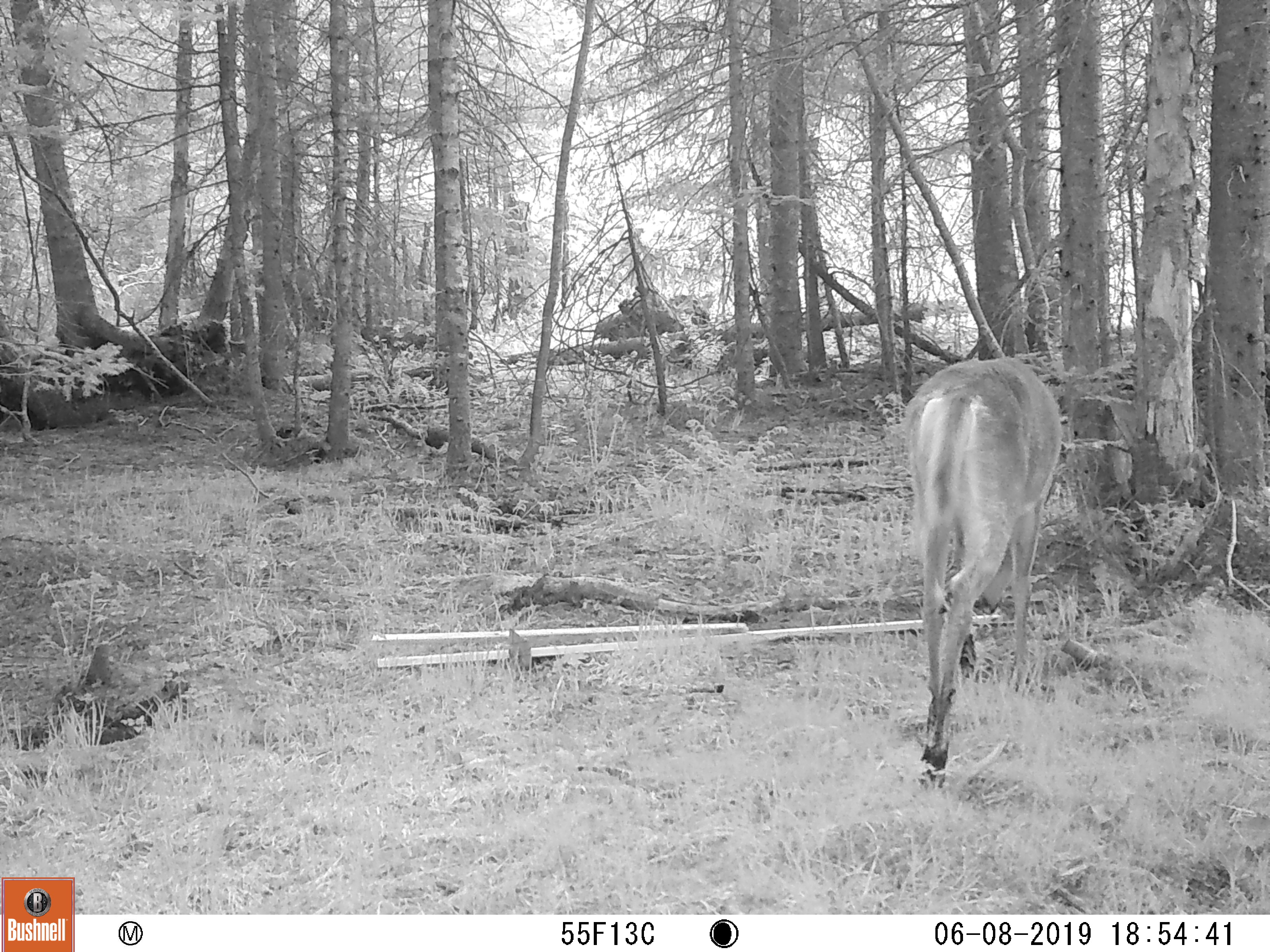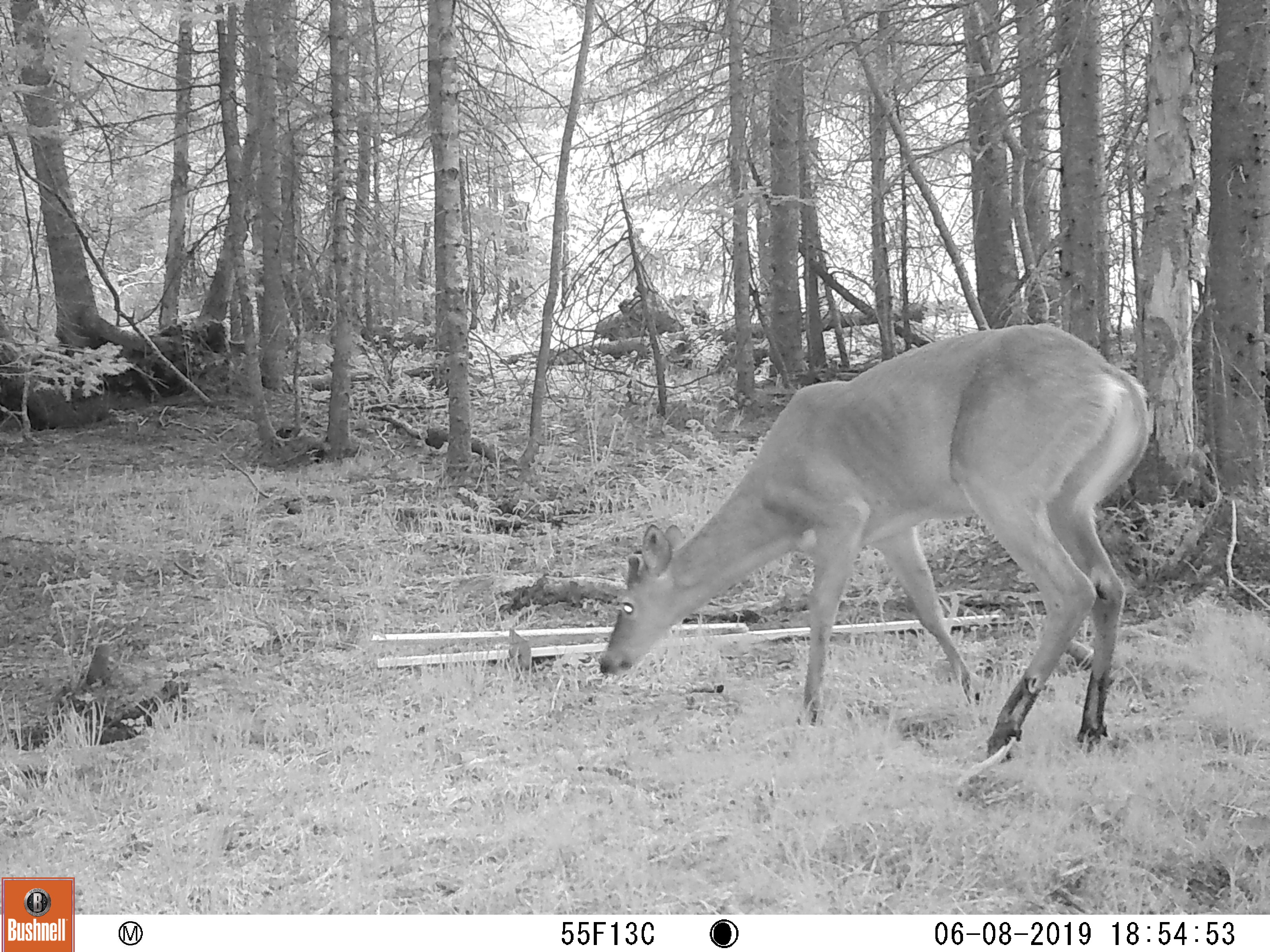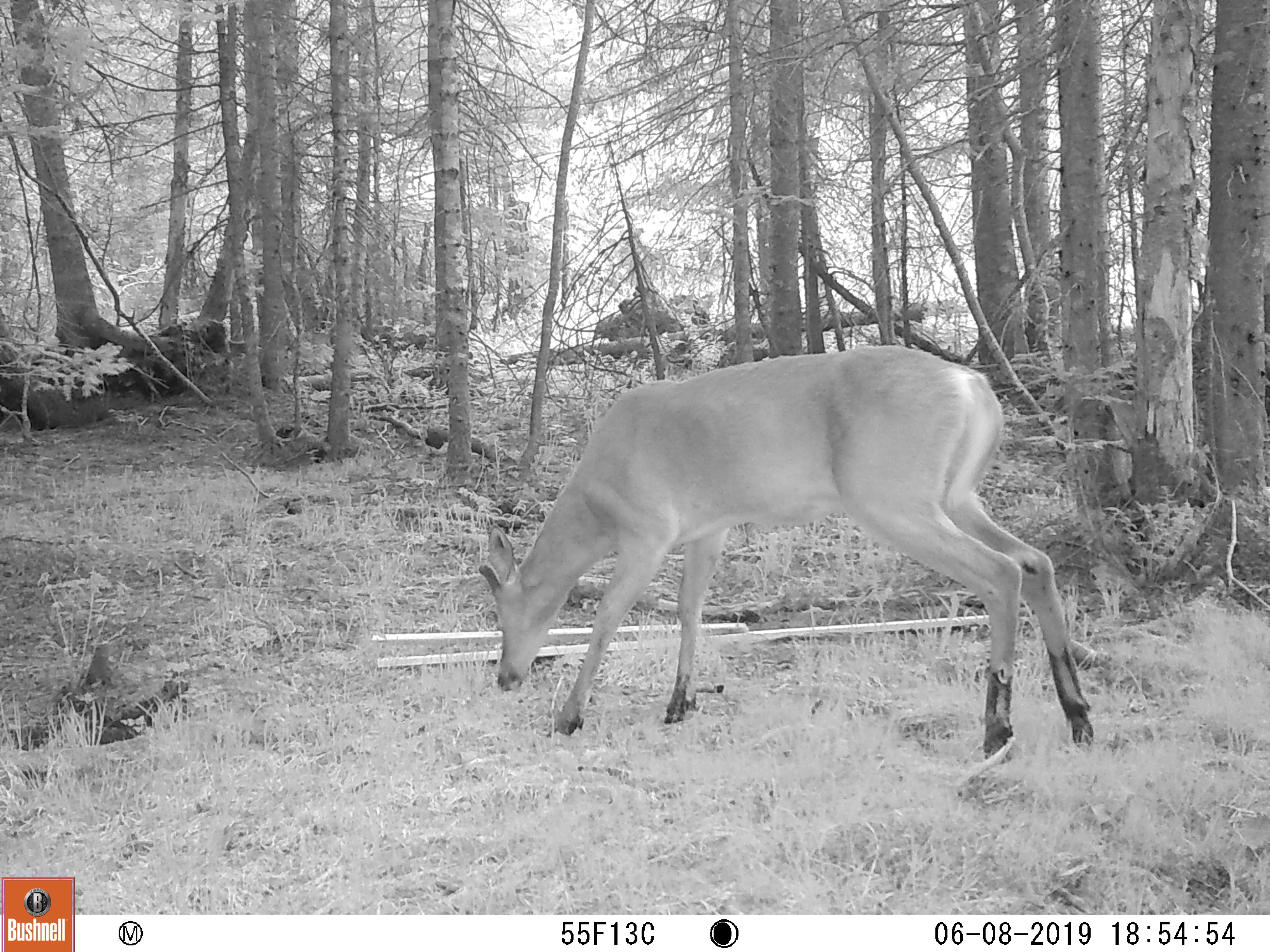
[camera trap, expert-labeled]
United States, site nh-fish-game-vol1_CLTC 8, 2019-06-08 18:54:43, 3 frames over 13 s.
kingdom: Animalia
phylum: Chordata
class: Mammalia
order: Artiodactyla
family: Cervidae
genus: Odocoileus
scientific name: Odocoileus virginianus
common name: white-tailed deer